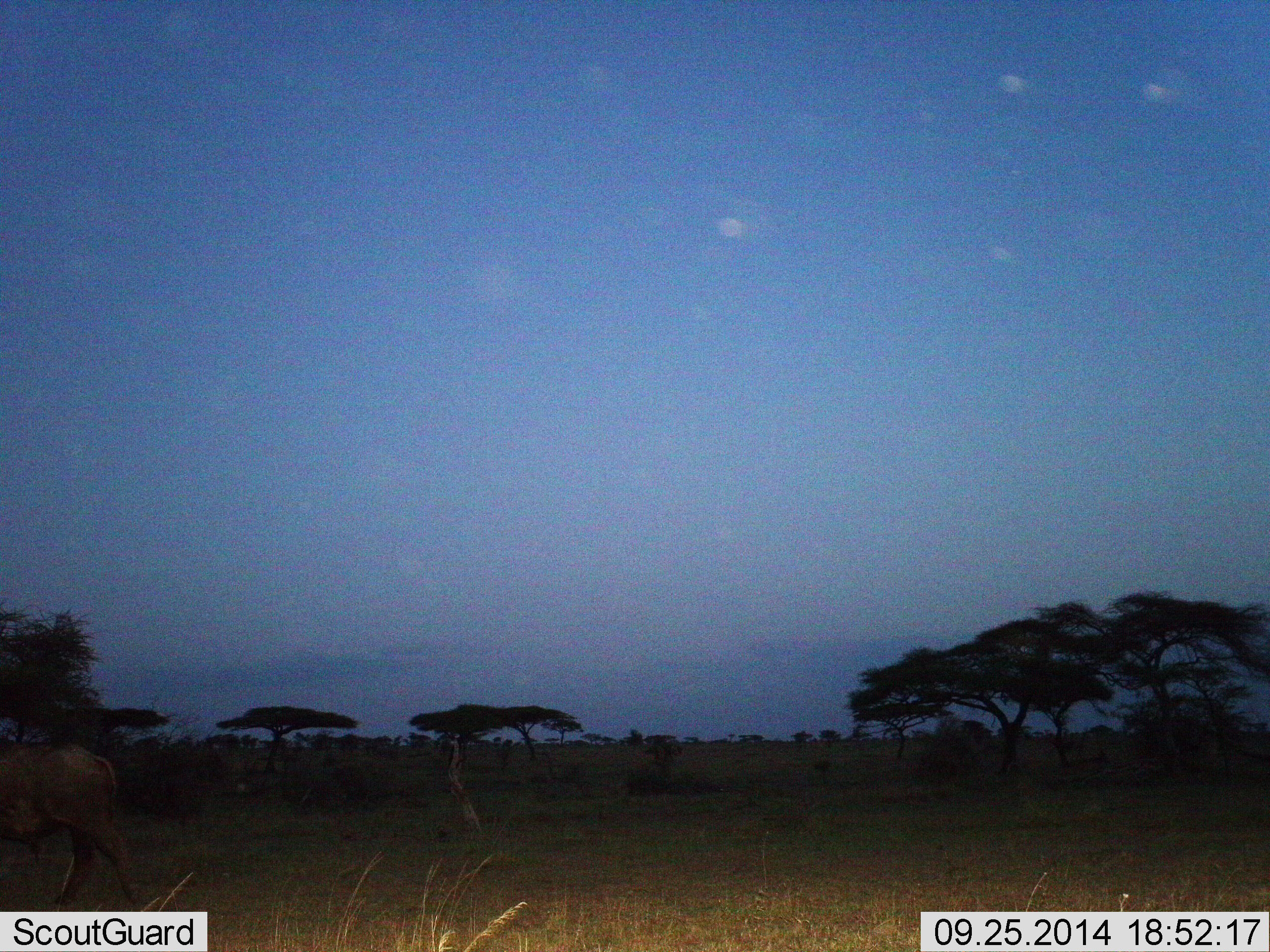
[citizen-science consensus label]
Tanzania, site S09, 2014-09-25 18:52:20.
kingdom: Animalia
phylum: Chordata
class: Mammalia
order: Artiodactyla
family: Bovidae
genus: Syncerus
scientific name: Syncerus caffer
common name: cape buffalo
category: buffalo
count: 1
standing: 0%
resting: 0%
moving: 100%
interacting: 0%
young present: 0%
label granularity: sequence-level